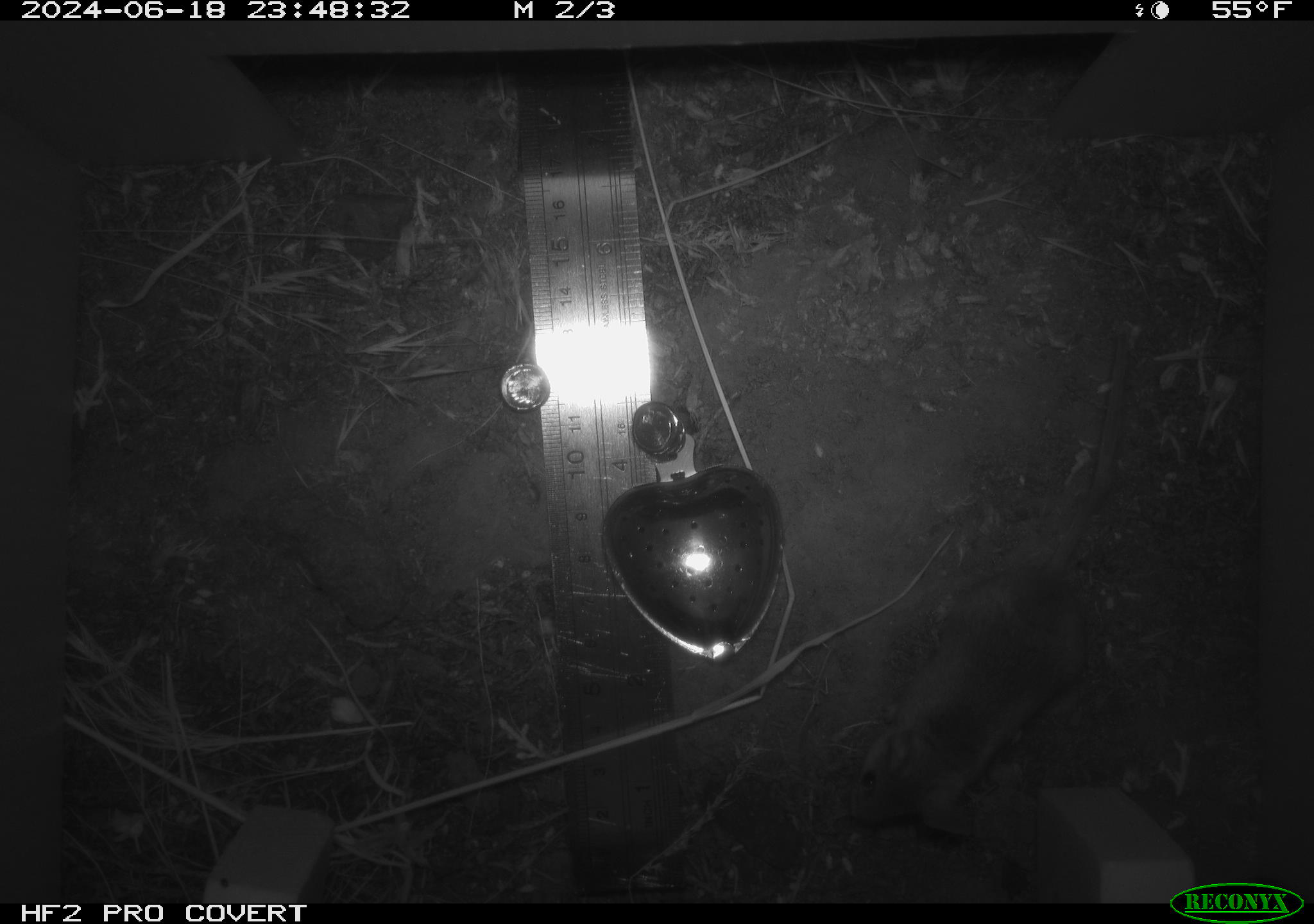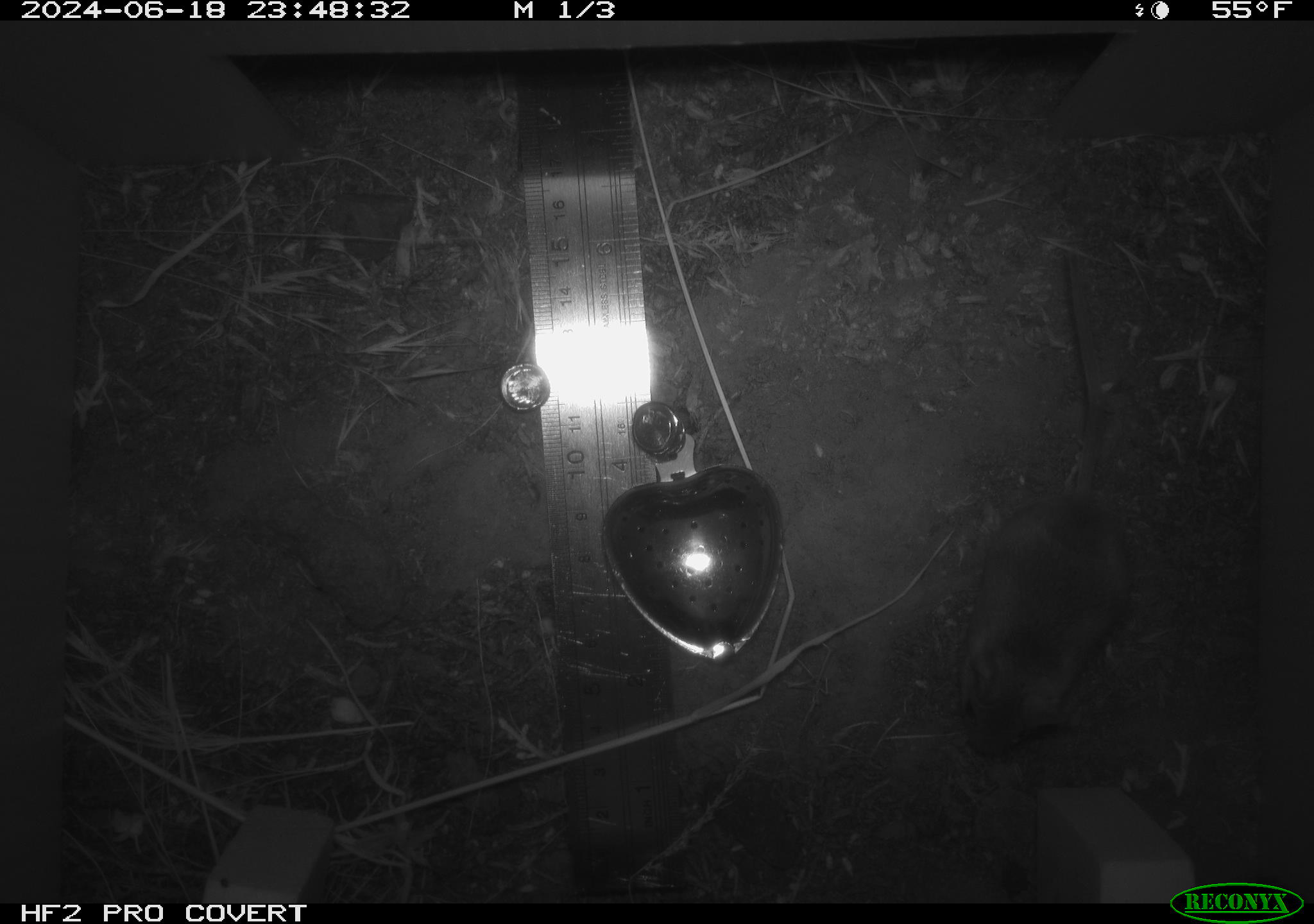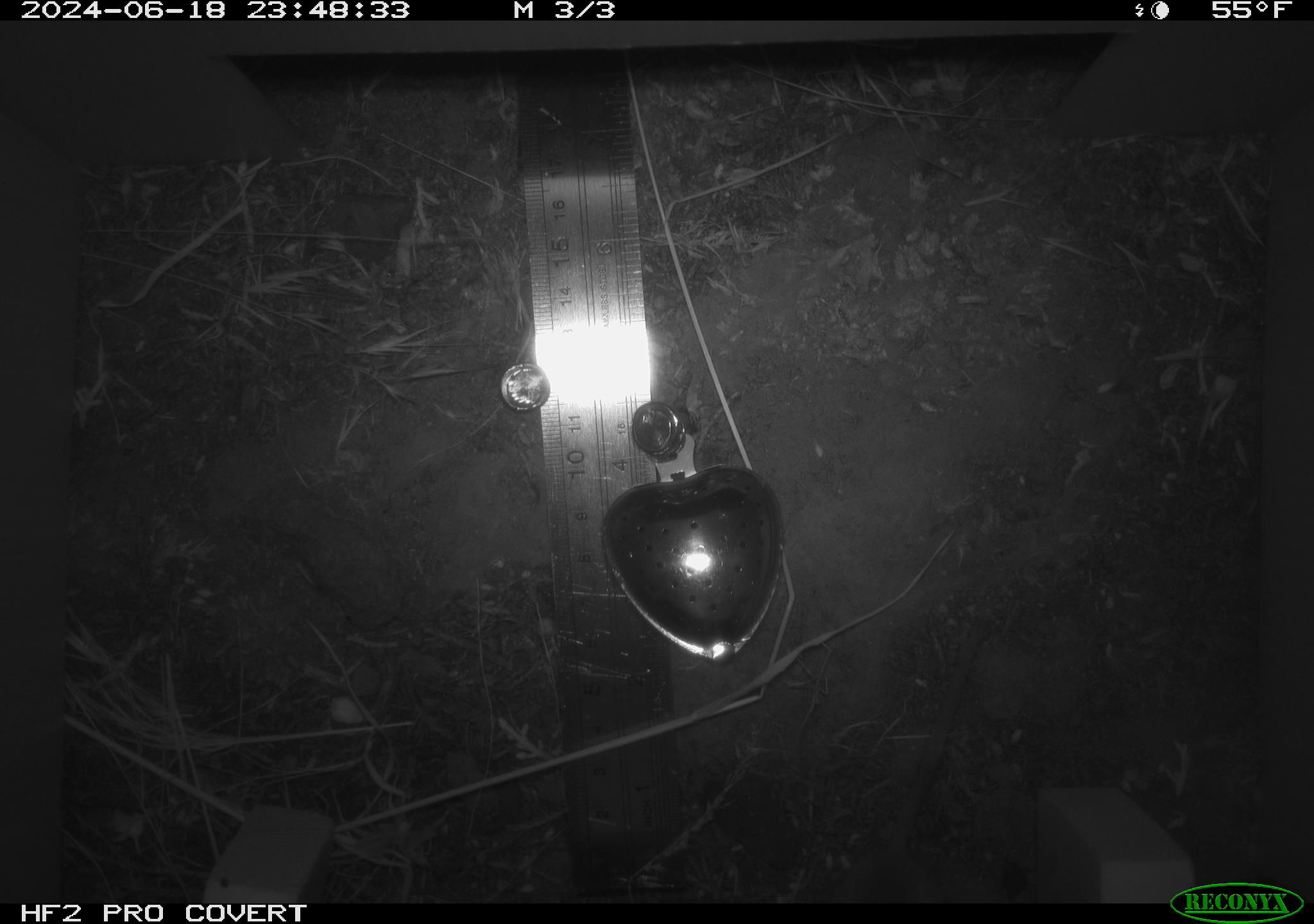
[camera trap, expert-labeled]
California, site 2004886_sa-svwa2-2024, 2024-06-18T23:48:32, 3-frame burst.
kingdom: Animalia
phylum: Chordata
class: Mammalia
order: Rodentia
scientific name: Rodentia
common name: mouse species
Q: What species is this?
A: Mouse species (Rodentia).